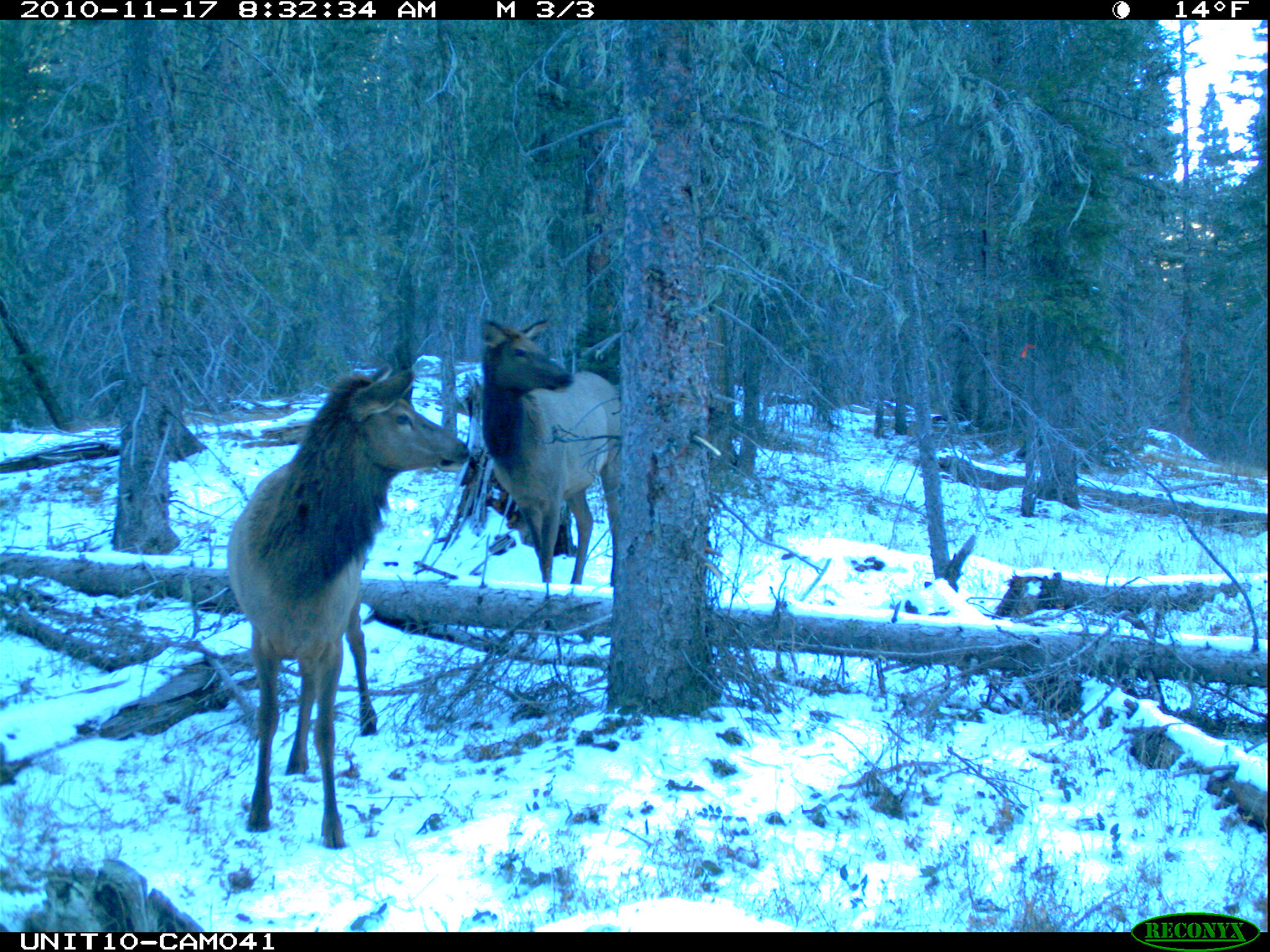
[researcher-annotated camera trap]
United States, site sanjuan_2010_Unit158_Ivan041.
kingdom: Animalia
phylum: Chordata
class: Mammalia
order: Artiodactyla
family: Cervidae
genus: Cervus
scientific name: Cervus elaphus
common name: red deer